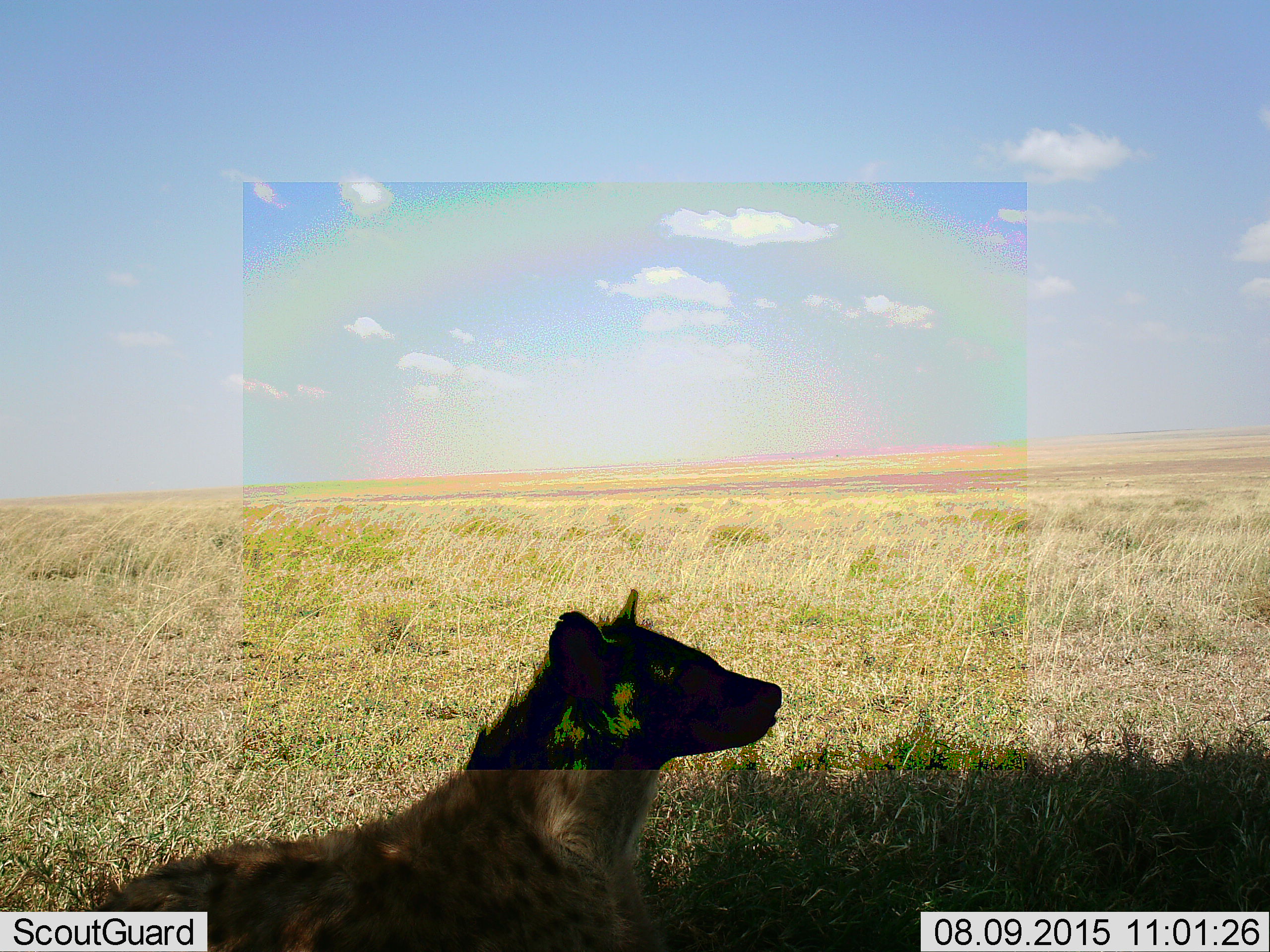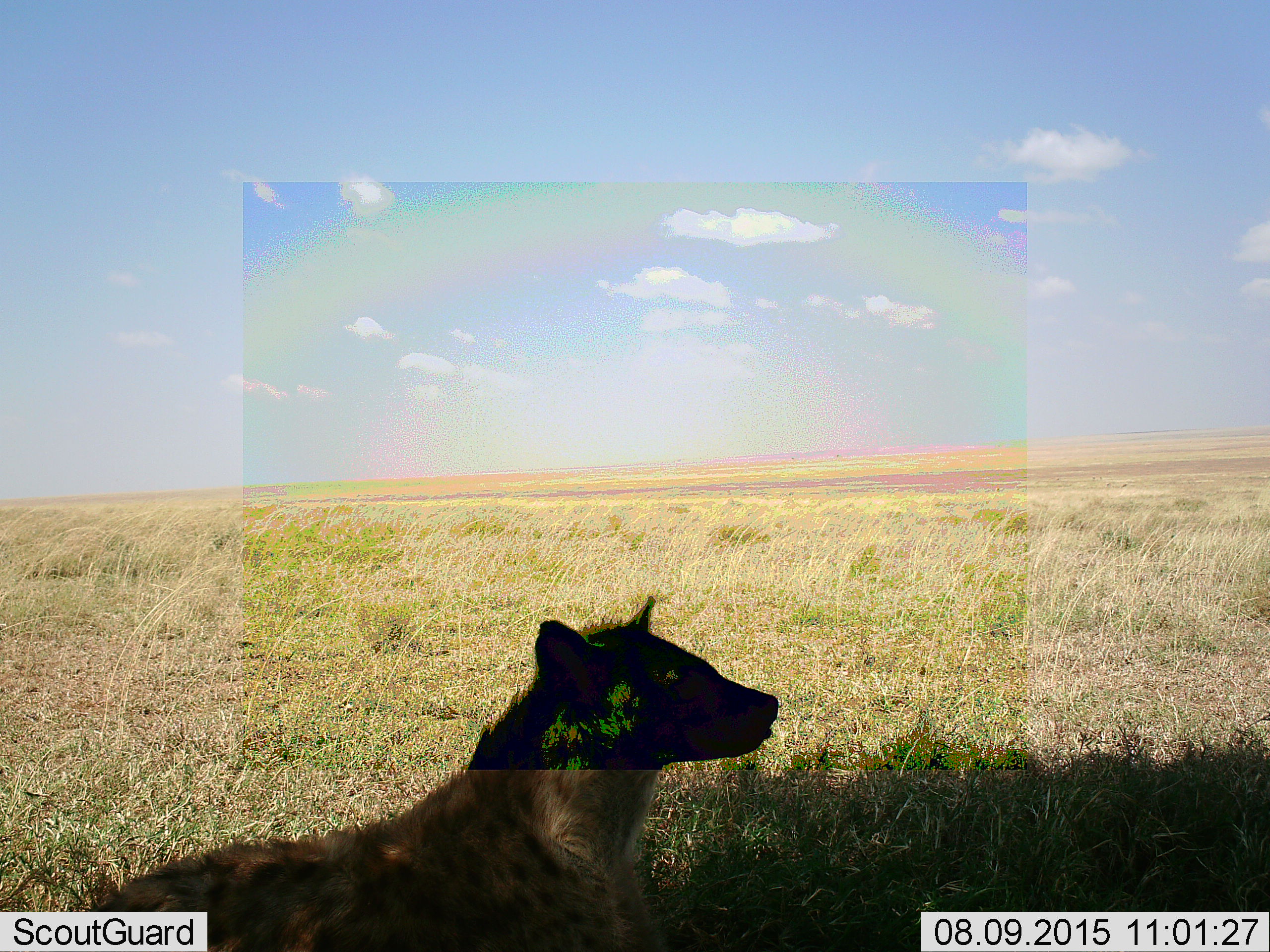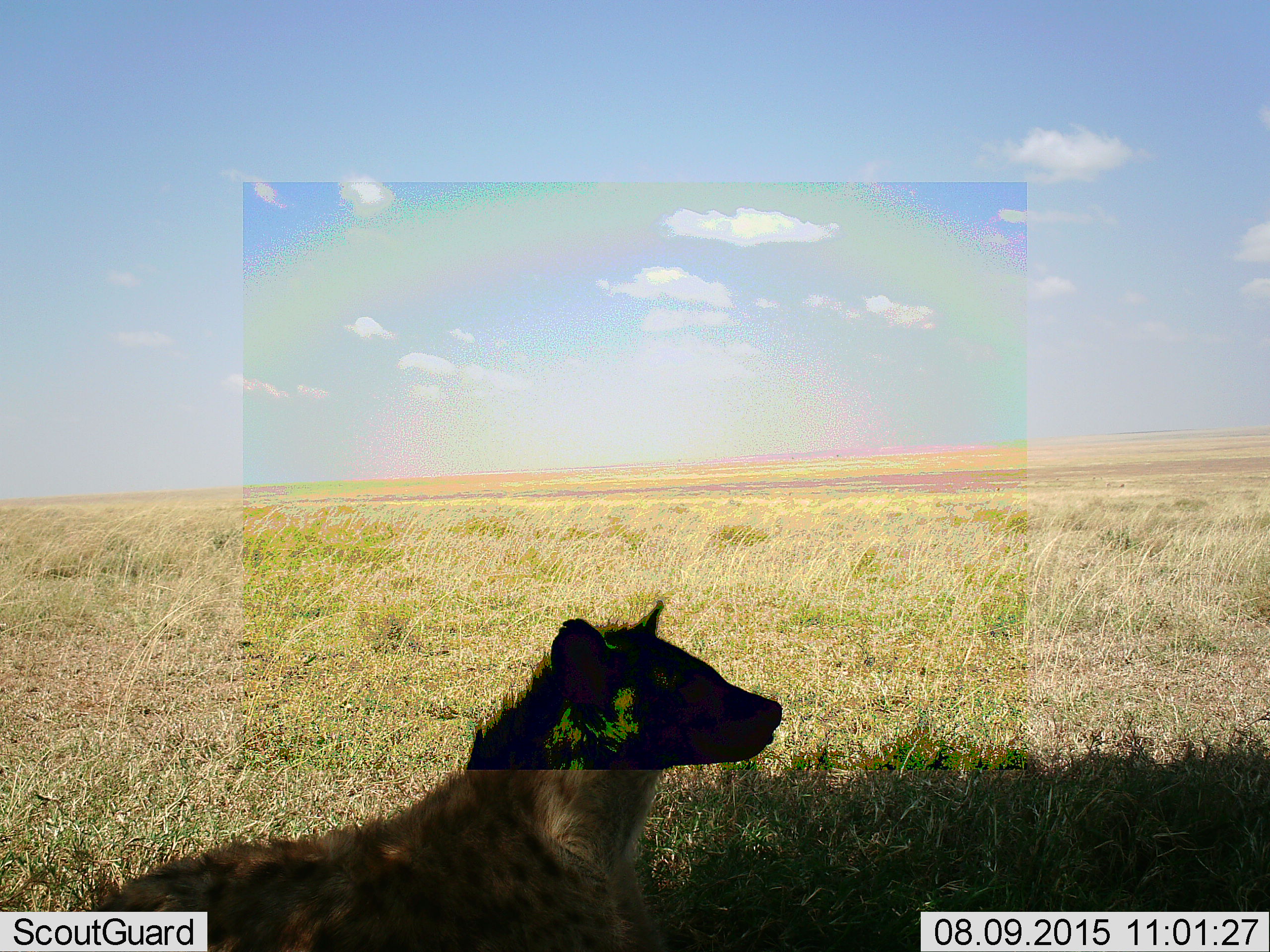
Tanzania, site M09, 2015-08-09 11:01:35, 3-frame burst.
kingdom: Animalia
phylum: Chordata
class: Mammalia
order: Carnivora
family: Hyaenidae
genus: Crocuta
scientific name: Crocuta crocuta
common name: spotted hyena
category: hyenaspotted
Hyenaspotted (spotted hyena) (Crocuta crocuta), count 1. Behavior (volunteer vote fractions): standing 25%, resting 62%, moving 0%, interacting 12%. Young present (vote fraction): 0%. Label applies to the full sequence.